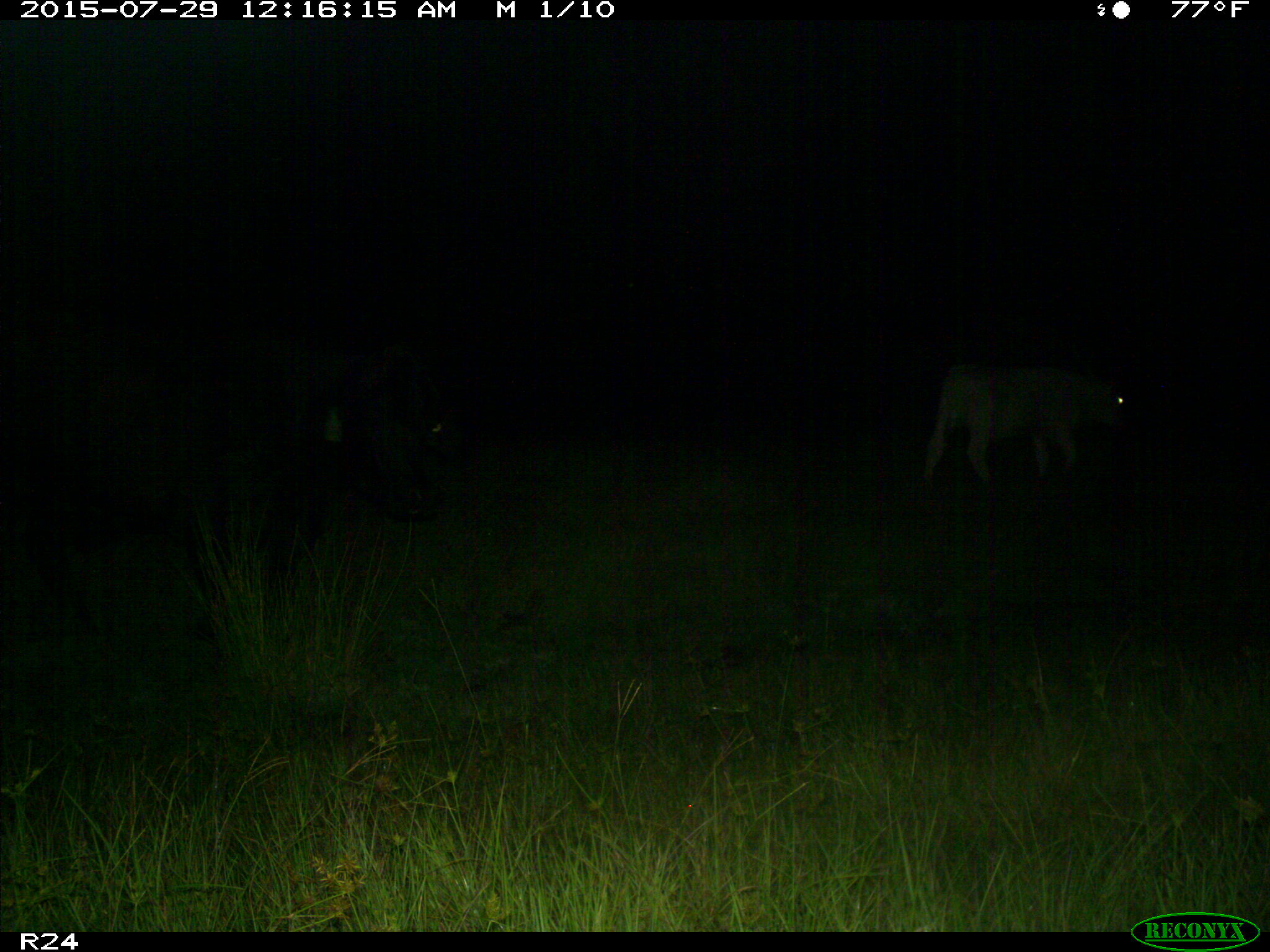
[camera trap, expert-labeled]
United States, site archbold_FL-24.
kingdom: Animalia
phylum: Chordata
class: Mammalia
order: Artiodactyla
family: Bovidae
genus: Bos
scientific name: Bos taurus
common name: domestic cow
Bos taurus (domestic cow).